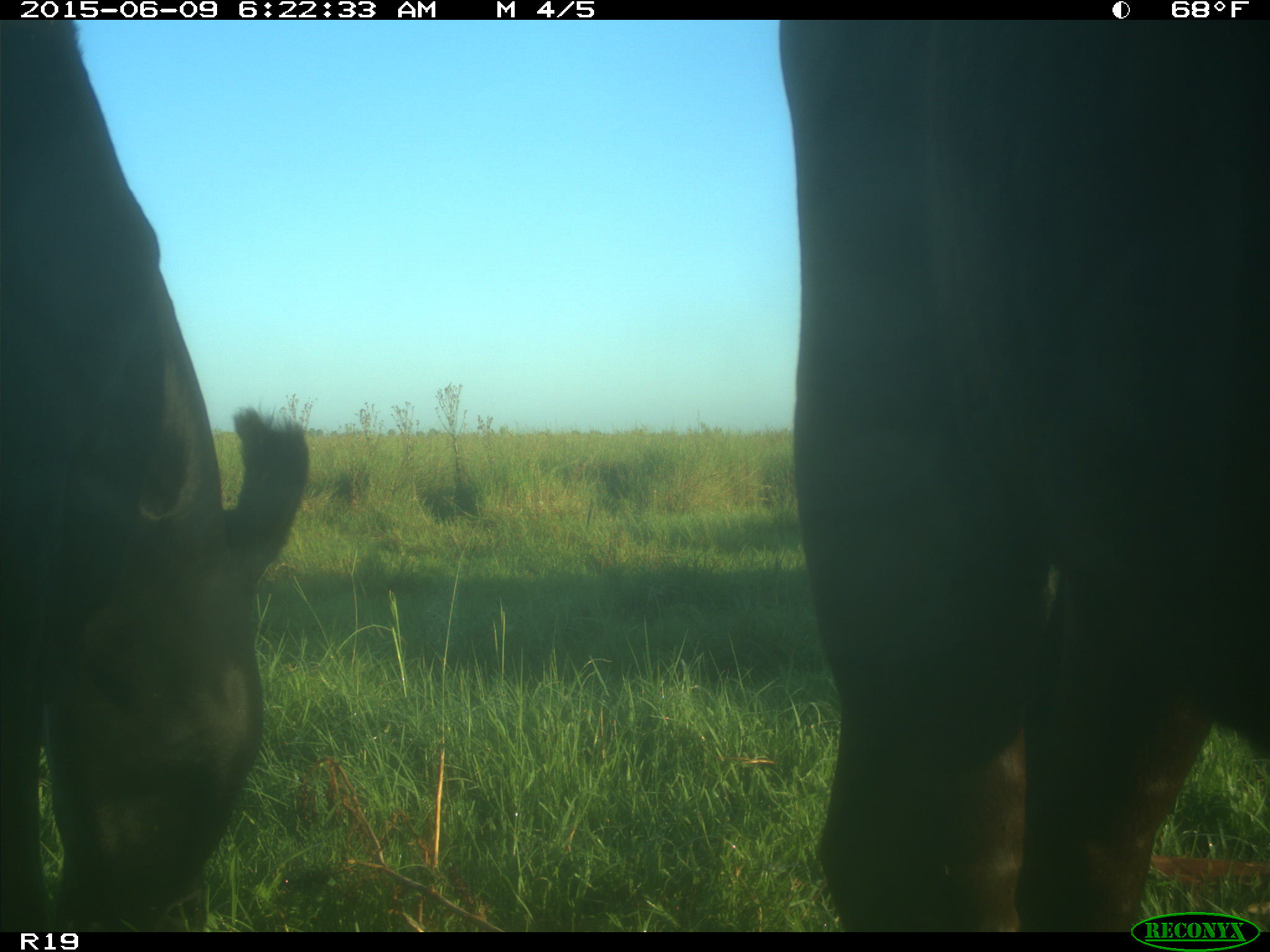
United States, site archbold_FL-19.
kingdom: Animalia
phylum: Chordata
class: Mammalia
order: Artiodactyla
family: Bovidae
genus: Bos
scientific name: Bos taurus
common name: domestic cow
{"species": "Bos taurus (domestic cow)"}